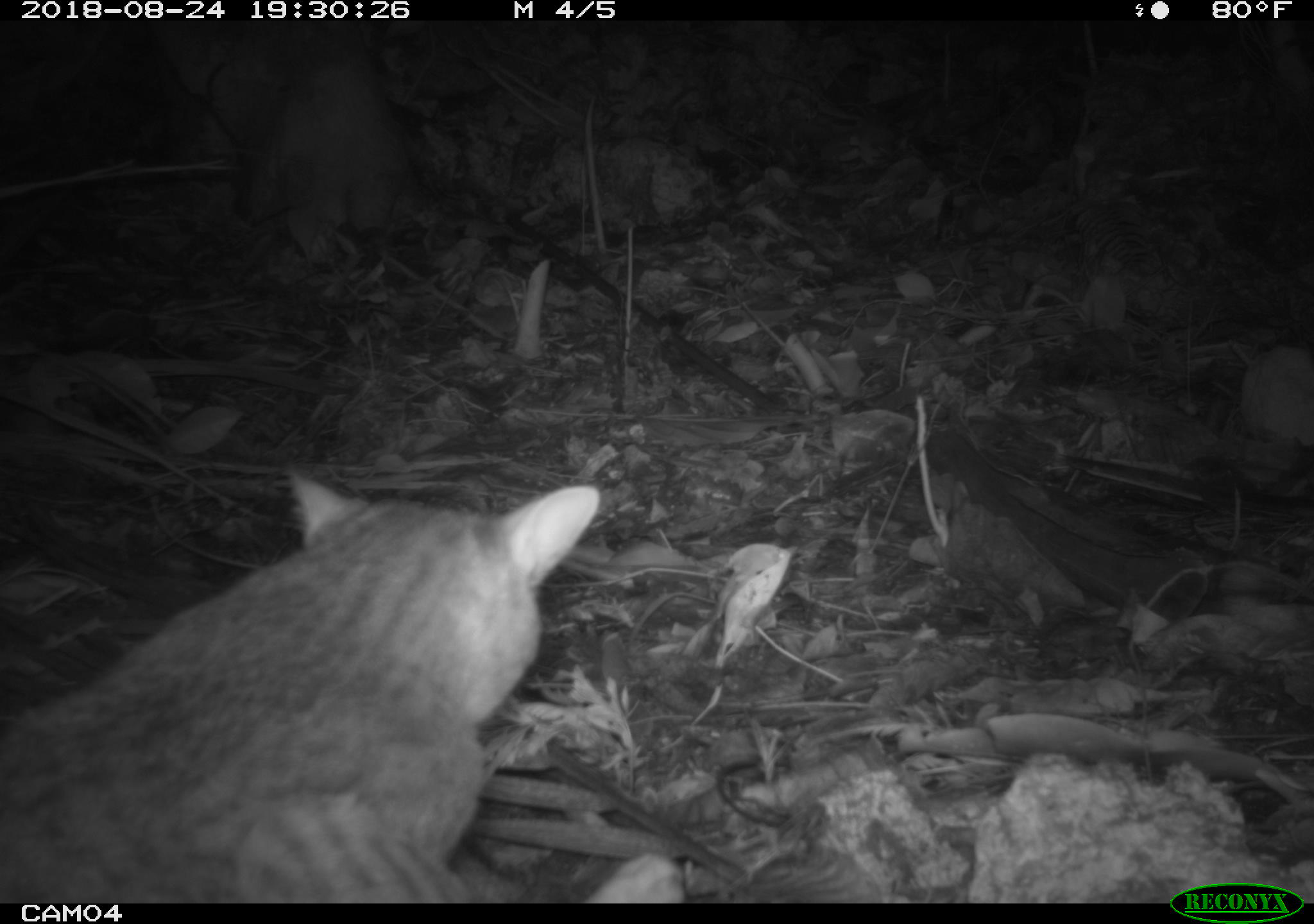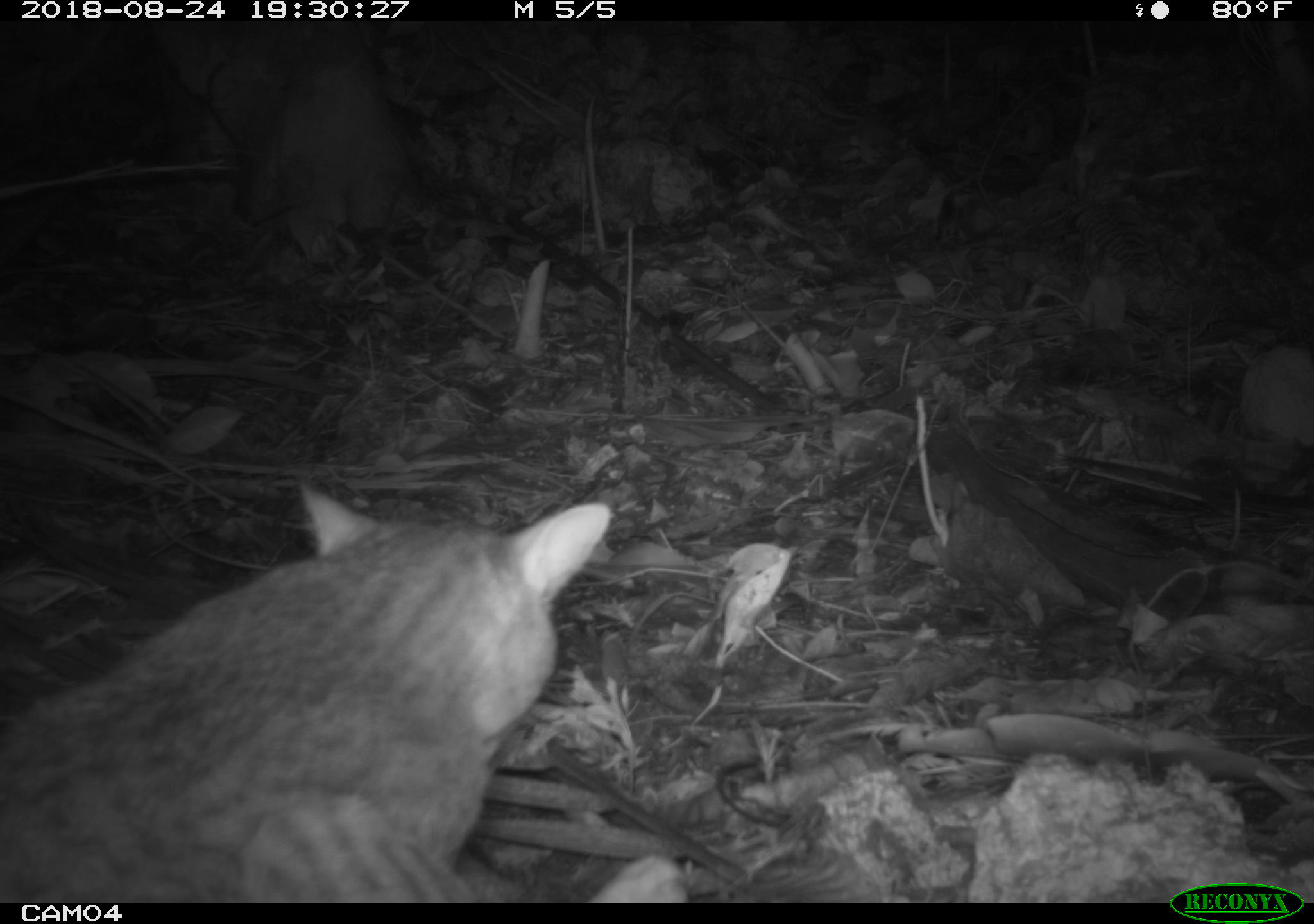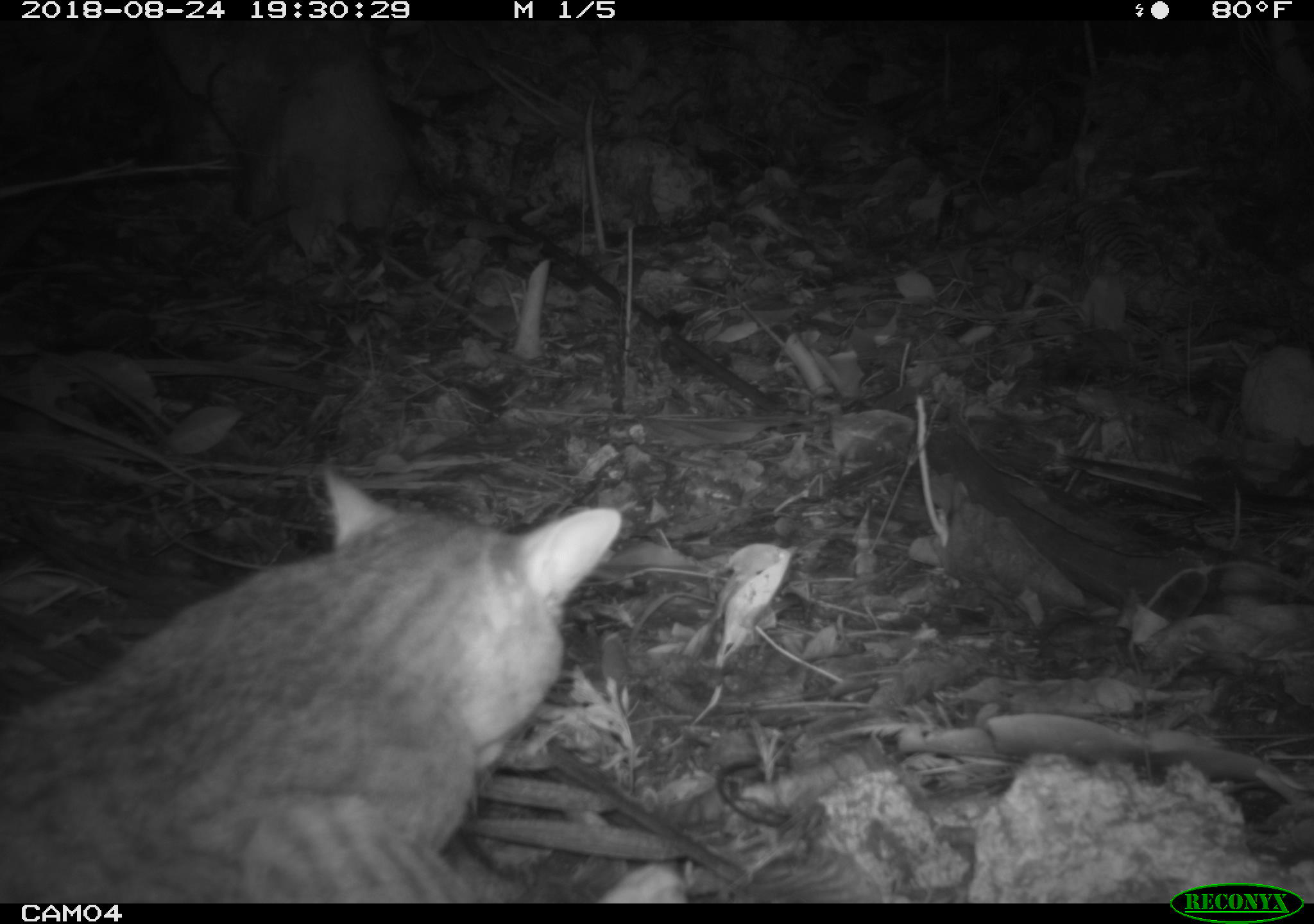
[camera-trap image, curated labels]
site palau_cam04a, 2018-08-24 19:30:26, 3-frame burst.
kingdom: Animalia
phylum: Chordata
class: Mammalia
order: Carnivora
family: Felidae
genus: Felis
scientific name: Felis catus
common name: cat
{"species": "cat (Felis catus)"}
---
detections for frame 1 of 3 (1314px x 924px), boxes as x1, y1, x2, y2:
cat: 1, 465, 612, 899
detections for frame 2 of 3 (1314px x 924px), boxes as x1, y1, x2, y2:
cat: 2, 474, 618, 902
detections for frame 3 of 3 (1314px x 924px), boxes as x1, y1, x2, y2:
cat: 3, 462, 630, 899